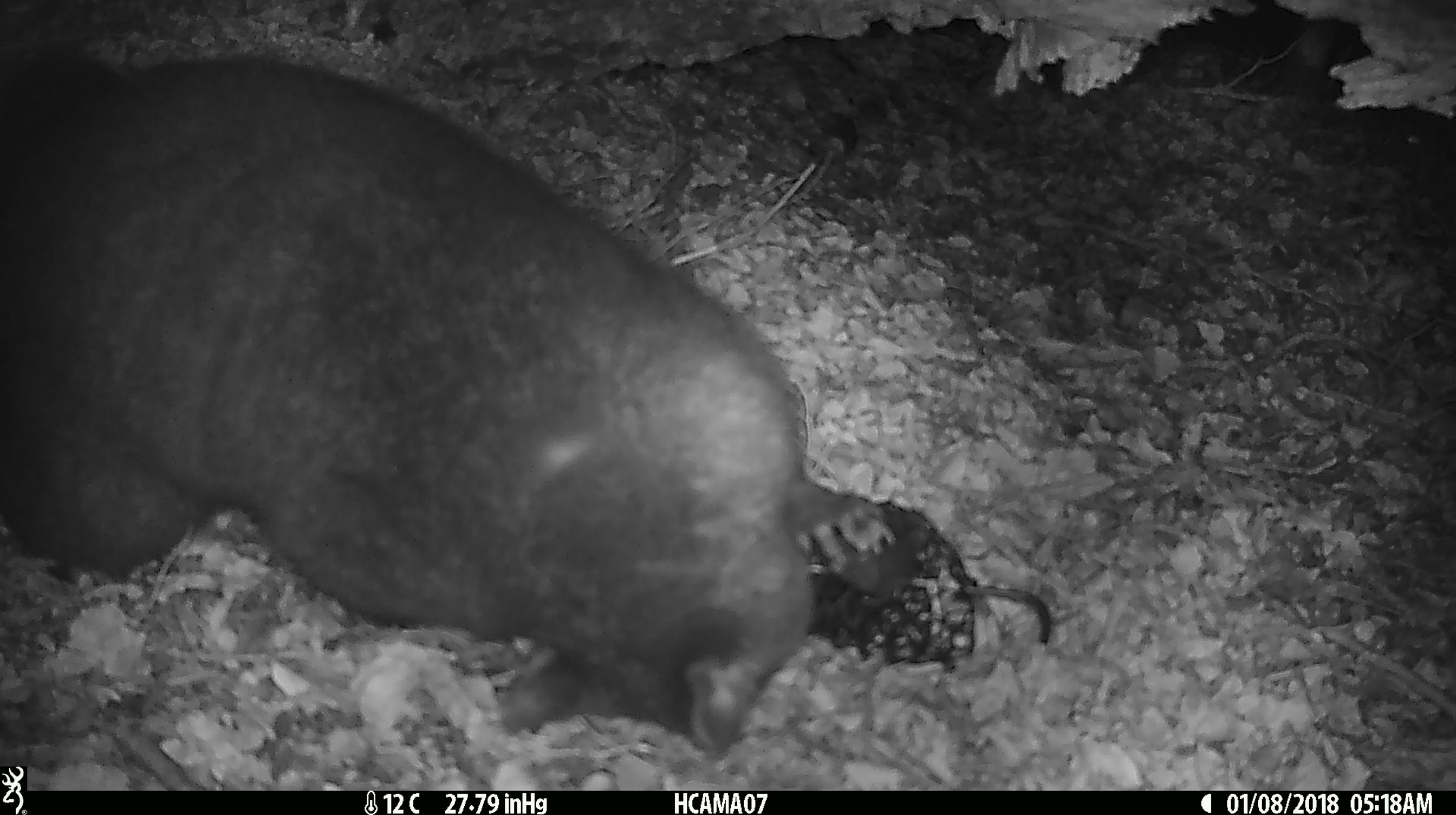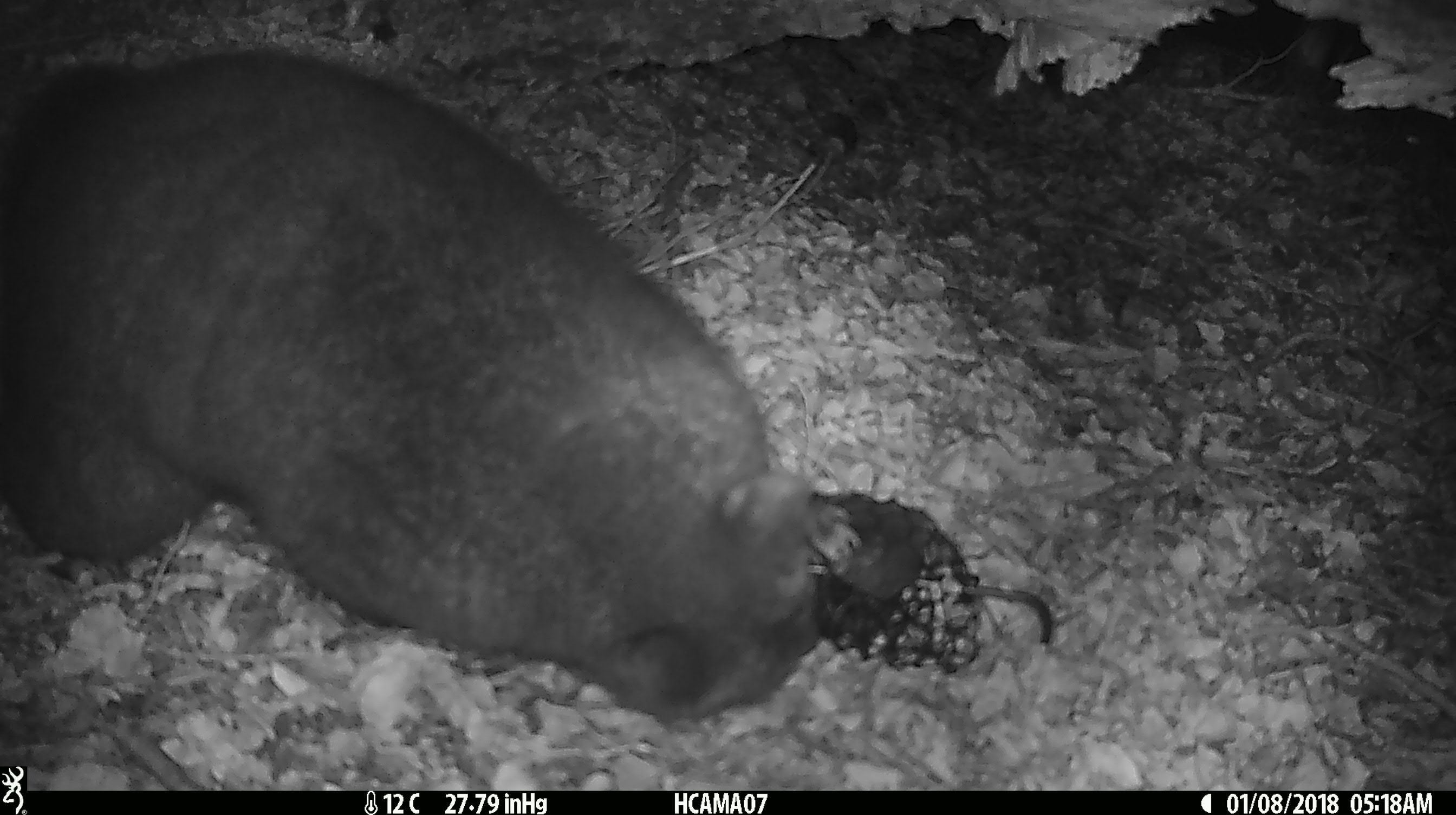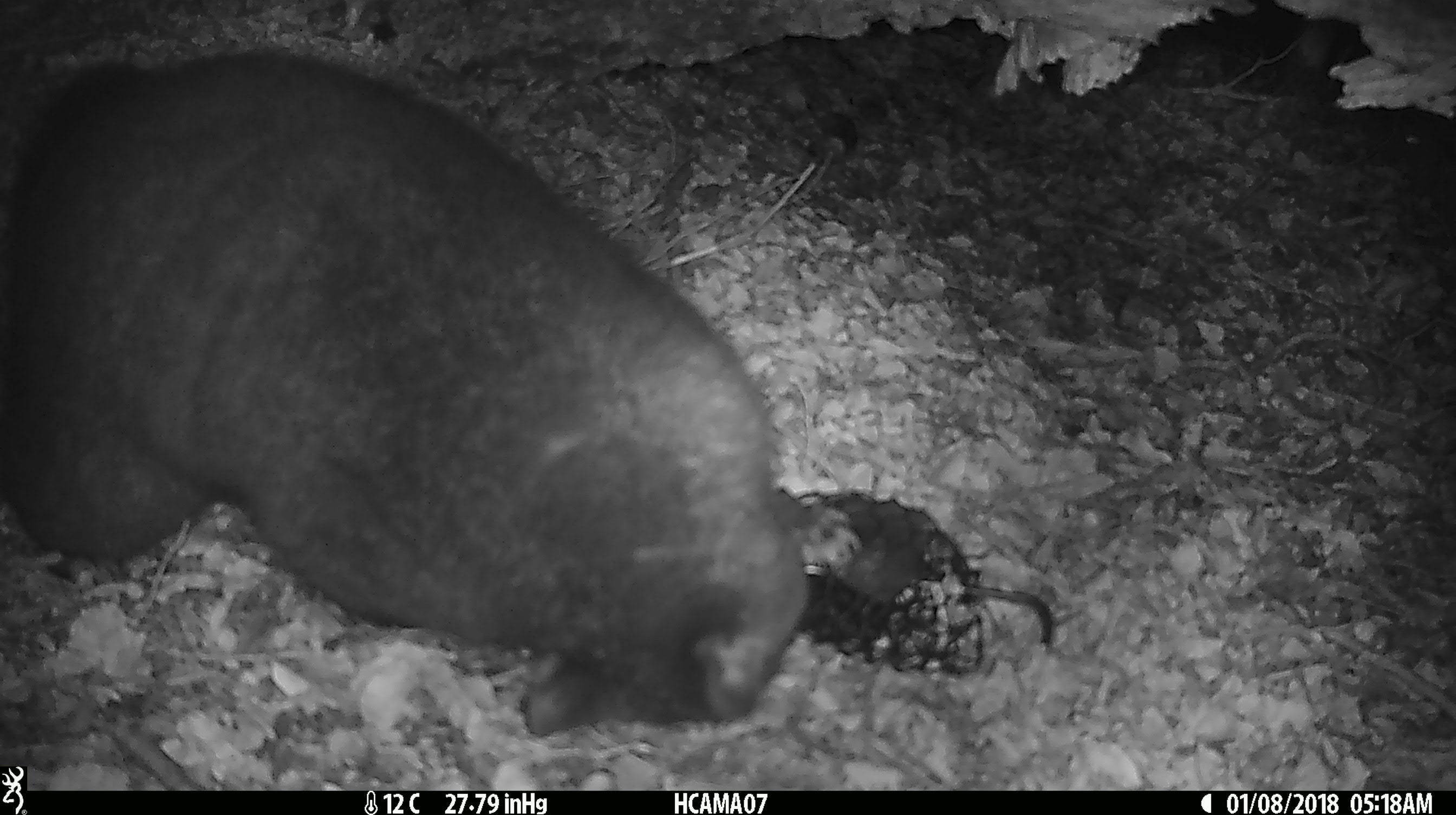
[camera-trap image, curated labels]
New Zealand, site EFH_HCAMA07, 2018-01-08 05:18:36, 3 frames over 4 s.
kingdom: Animalia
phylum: Chordata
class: Mammalia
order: Diprotodontia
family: Phalangeridae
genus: Trichosurus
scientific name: Trichosurus vulpecula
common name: common brushtail possum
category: possum